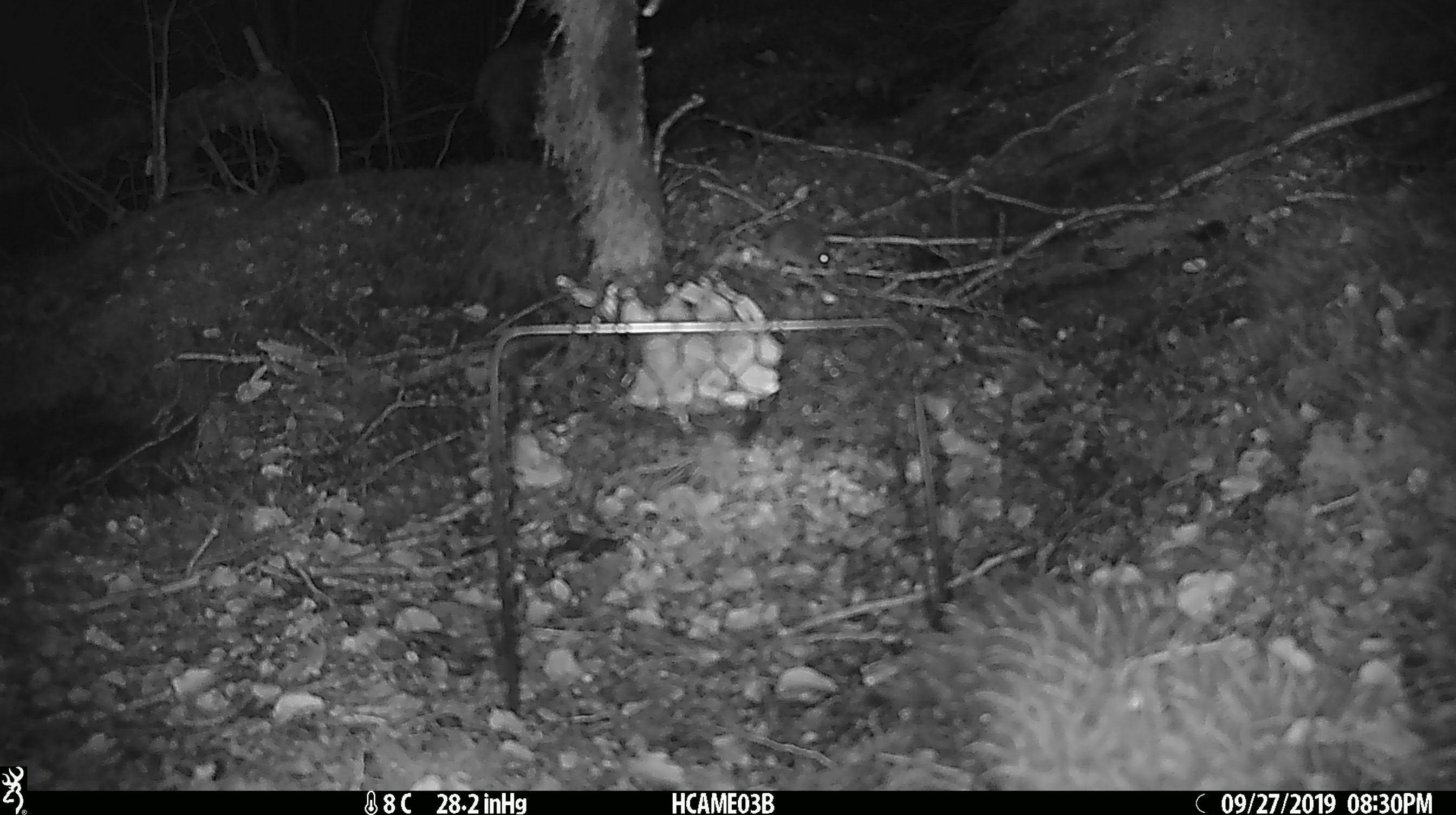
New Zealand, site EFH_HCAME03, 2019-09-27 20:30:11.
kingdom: Animalia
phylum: Chordata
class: Mammalia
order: Rodentia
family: Muridae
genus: Mus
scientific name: Mus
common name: mouse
Mouse (Mus).